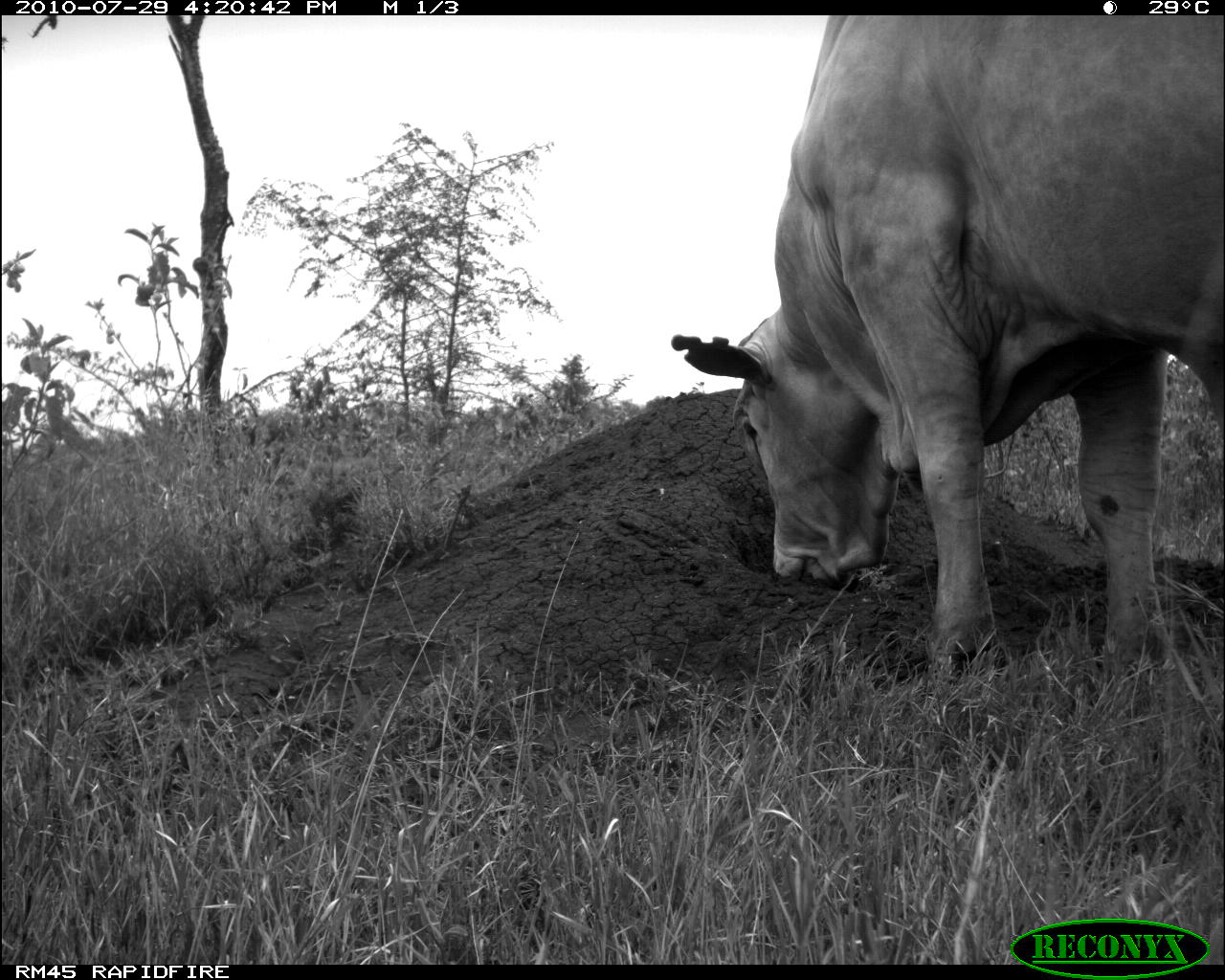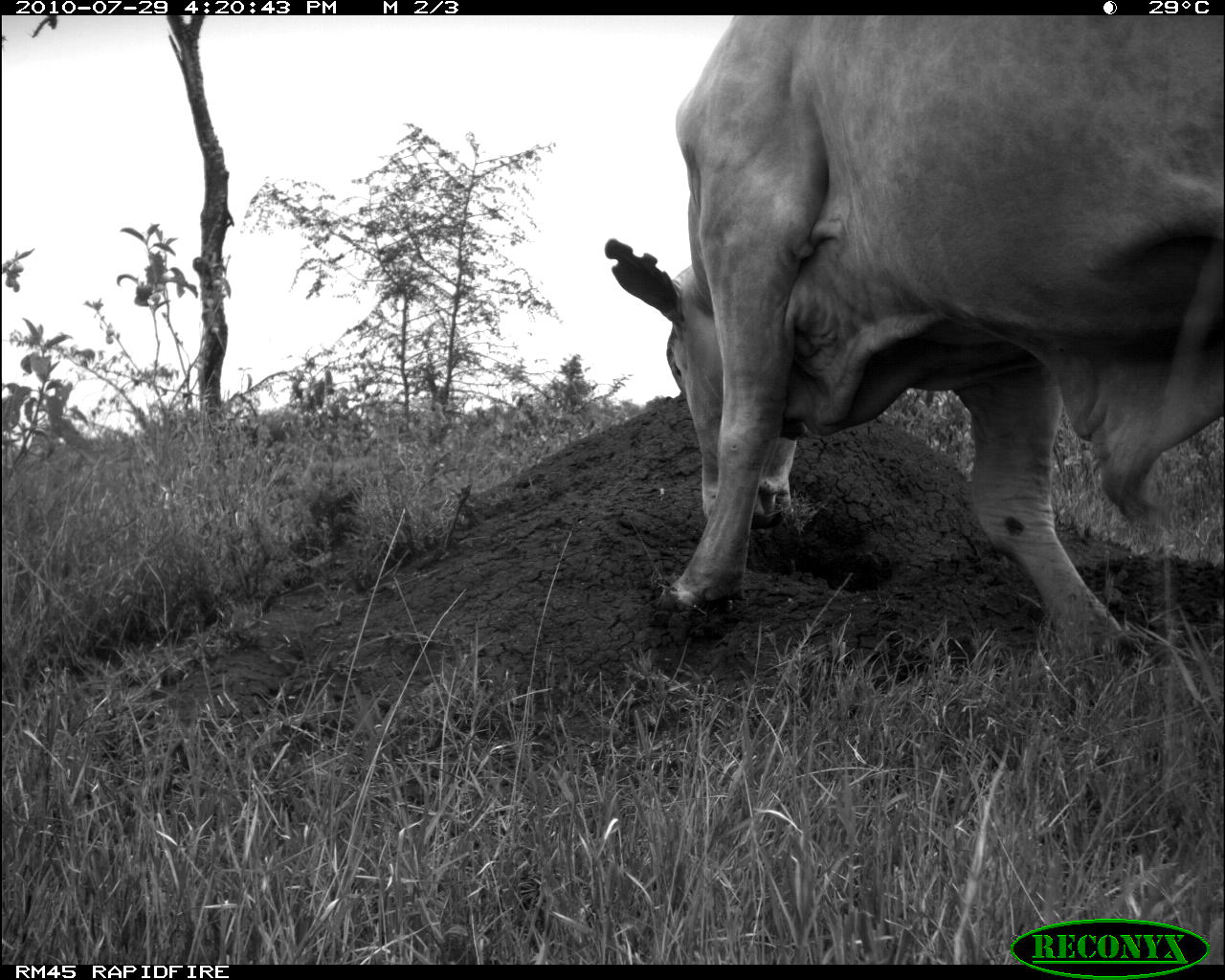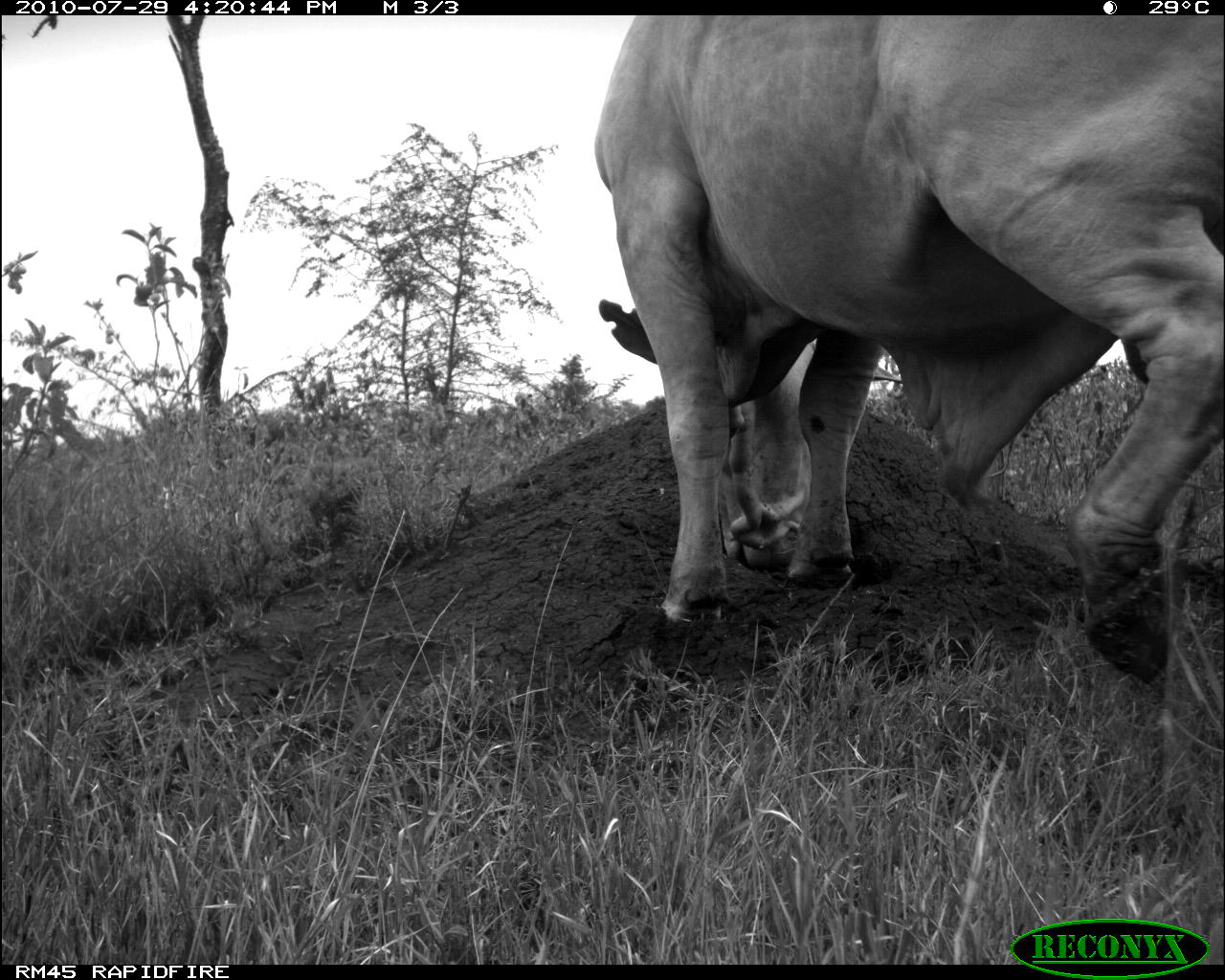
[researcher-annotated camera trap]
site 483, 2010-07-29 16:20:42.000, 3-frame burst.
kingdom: Animalia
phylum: Chordata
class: Mammalia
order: Artiodactyla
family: Bovidae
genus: Bos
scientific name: Bos taurus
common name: domestic cattle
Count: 1.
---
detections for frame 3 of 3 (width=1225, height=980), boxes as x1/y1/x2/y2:
bos taurus: 587/15/1225/683